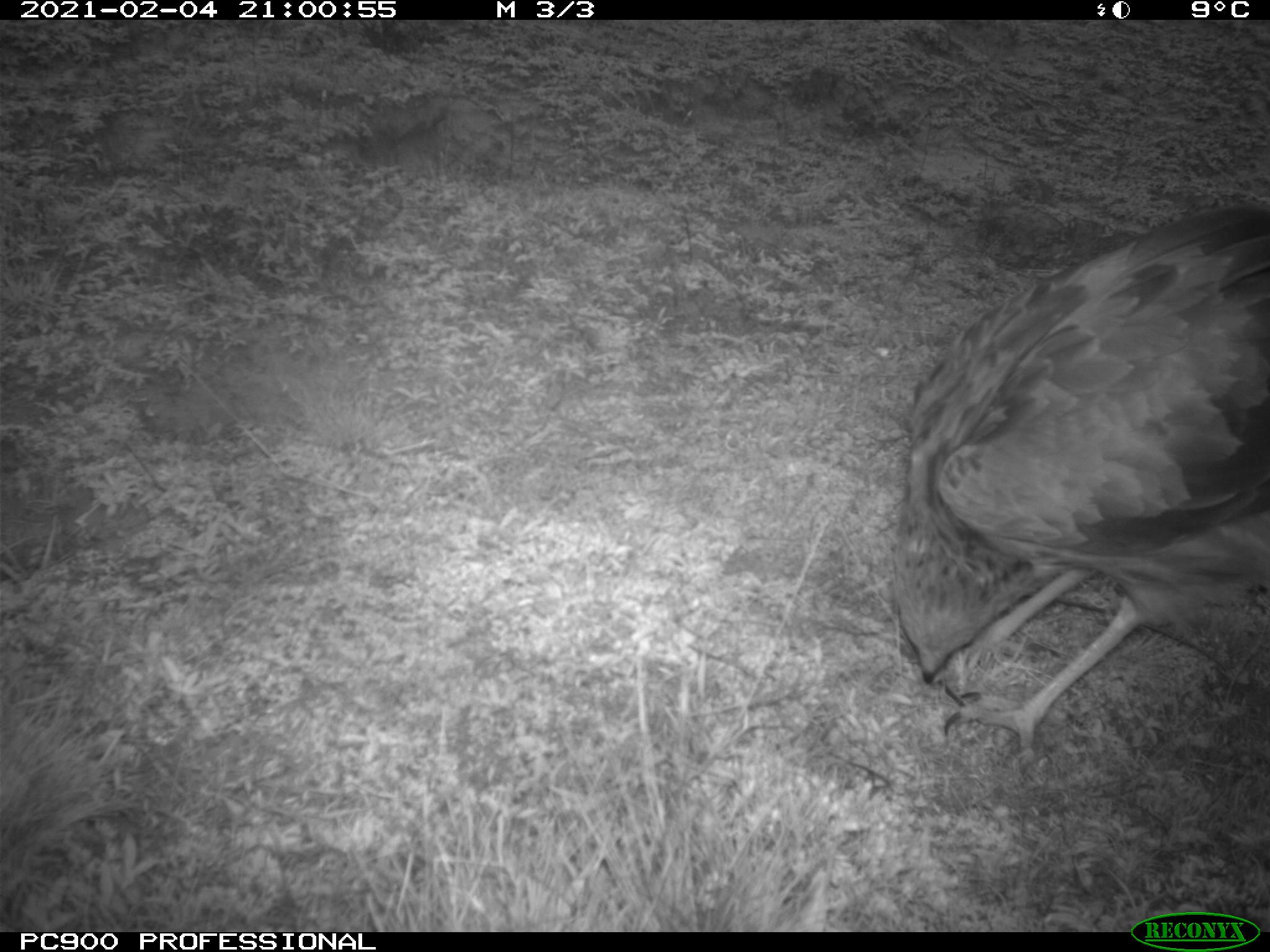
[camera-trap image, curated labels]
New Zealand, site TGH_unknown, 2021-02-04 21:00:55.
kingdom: Animalia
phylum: Chordata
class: Aves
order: Accipitriformes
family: Accipitridae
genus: Circus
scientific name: Circus approximans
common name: swamp harrier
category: harrier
Harrier (swamp harrier) (Circus approximans).